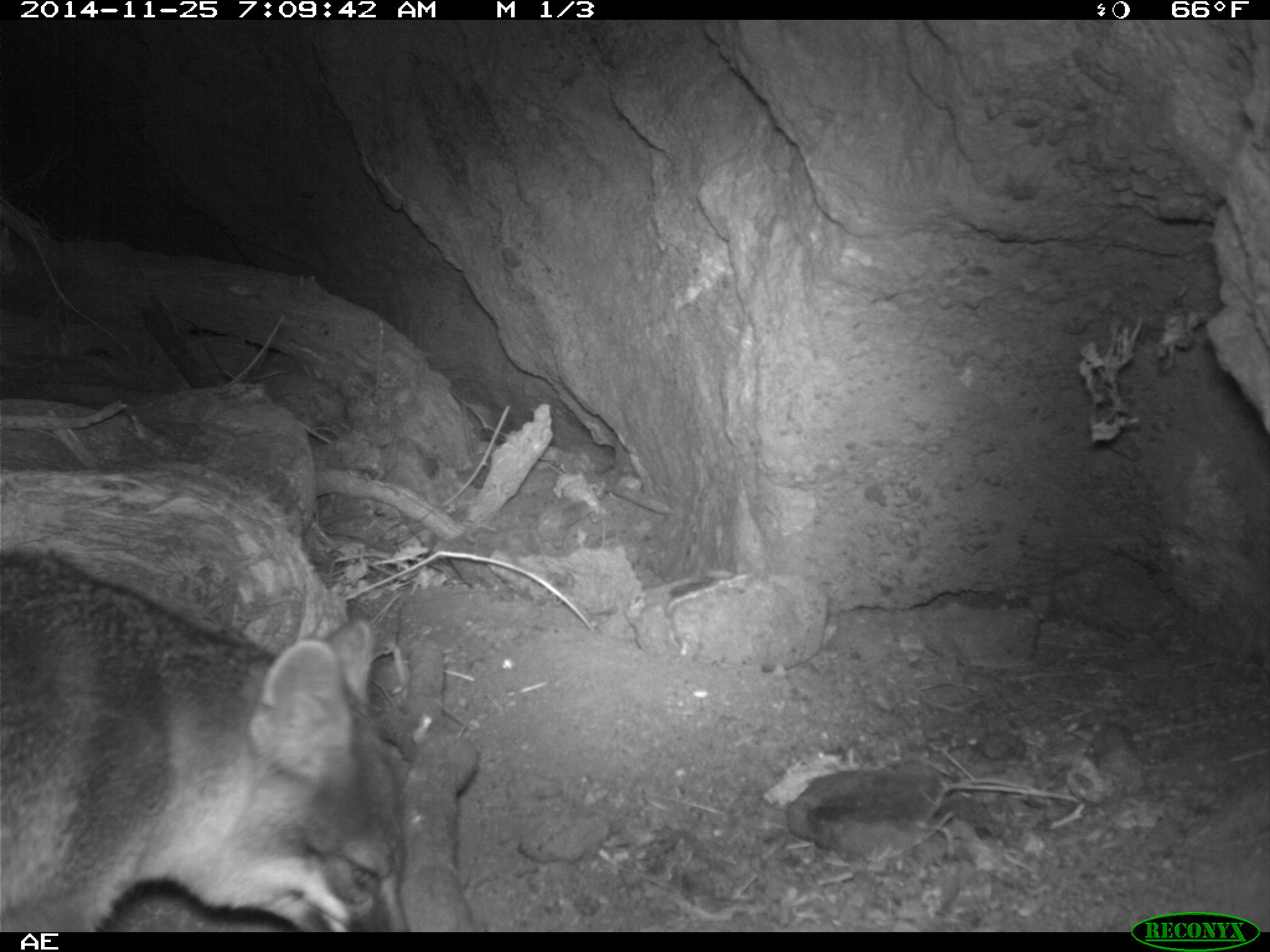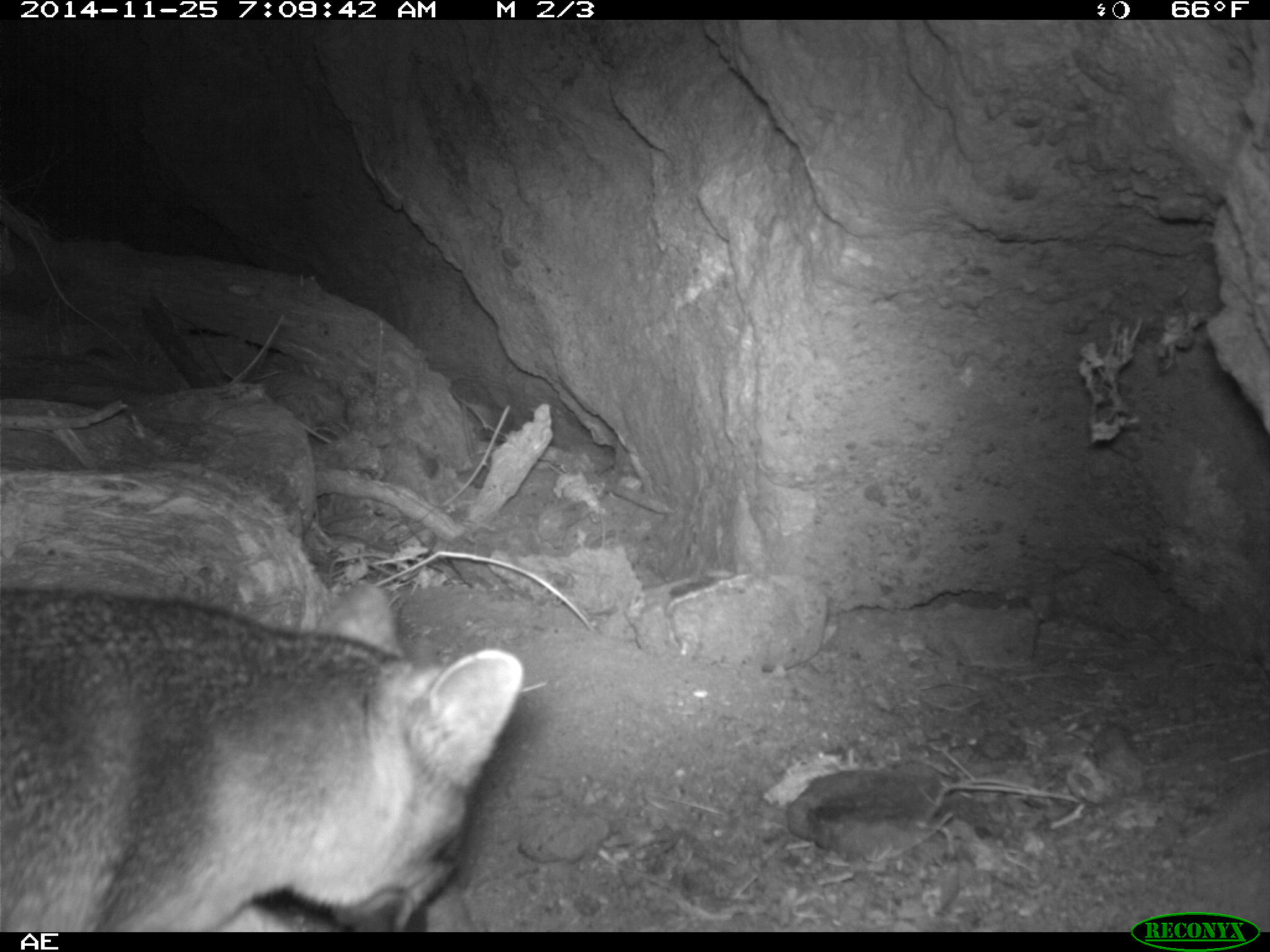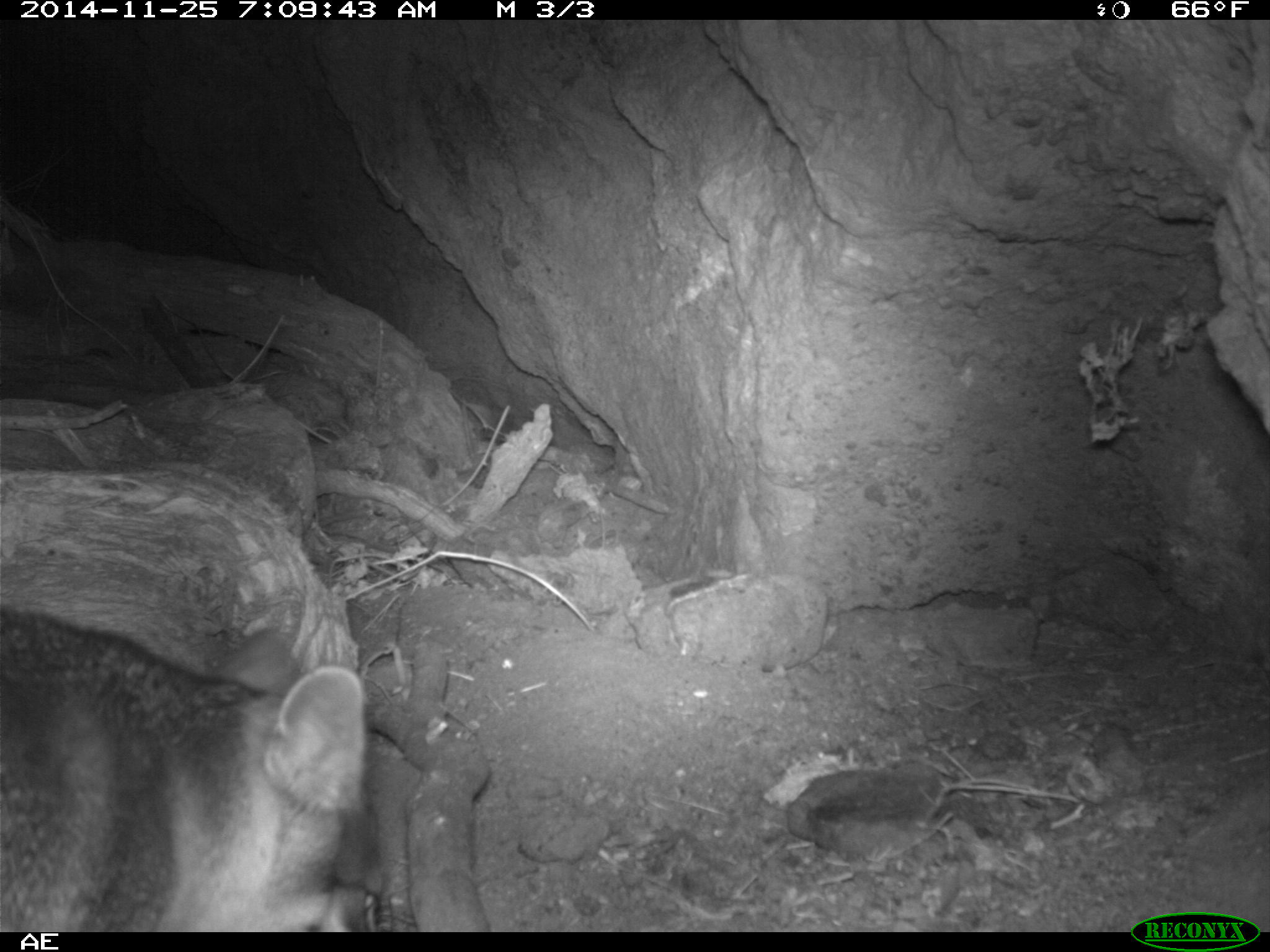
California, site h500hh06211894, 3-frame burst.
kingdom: Animalia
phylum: Chordata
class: Mammalia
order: Carnivora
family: Canidae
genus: Urocyon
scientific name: Urocyon littoralis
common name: island fox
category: fox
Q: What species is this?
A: Fox (island fox) (Urocyon littoralis).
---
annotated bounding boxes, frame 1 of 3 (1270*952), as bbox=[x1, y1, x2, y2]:
fox: bbox=[0, 546, 411, 930]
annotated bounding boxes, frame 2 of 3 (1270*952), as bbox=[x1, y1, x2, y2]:
fox: bbox=[0, 582, 523, 932]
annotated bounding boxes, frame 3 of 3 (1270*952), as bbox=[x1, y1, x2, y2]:
fox: bbox=[0, 601, 371, 932]